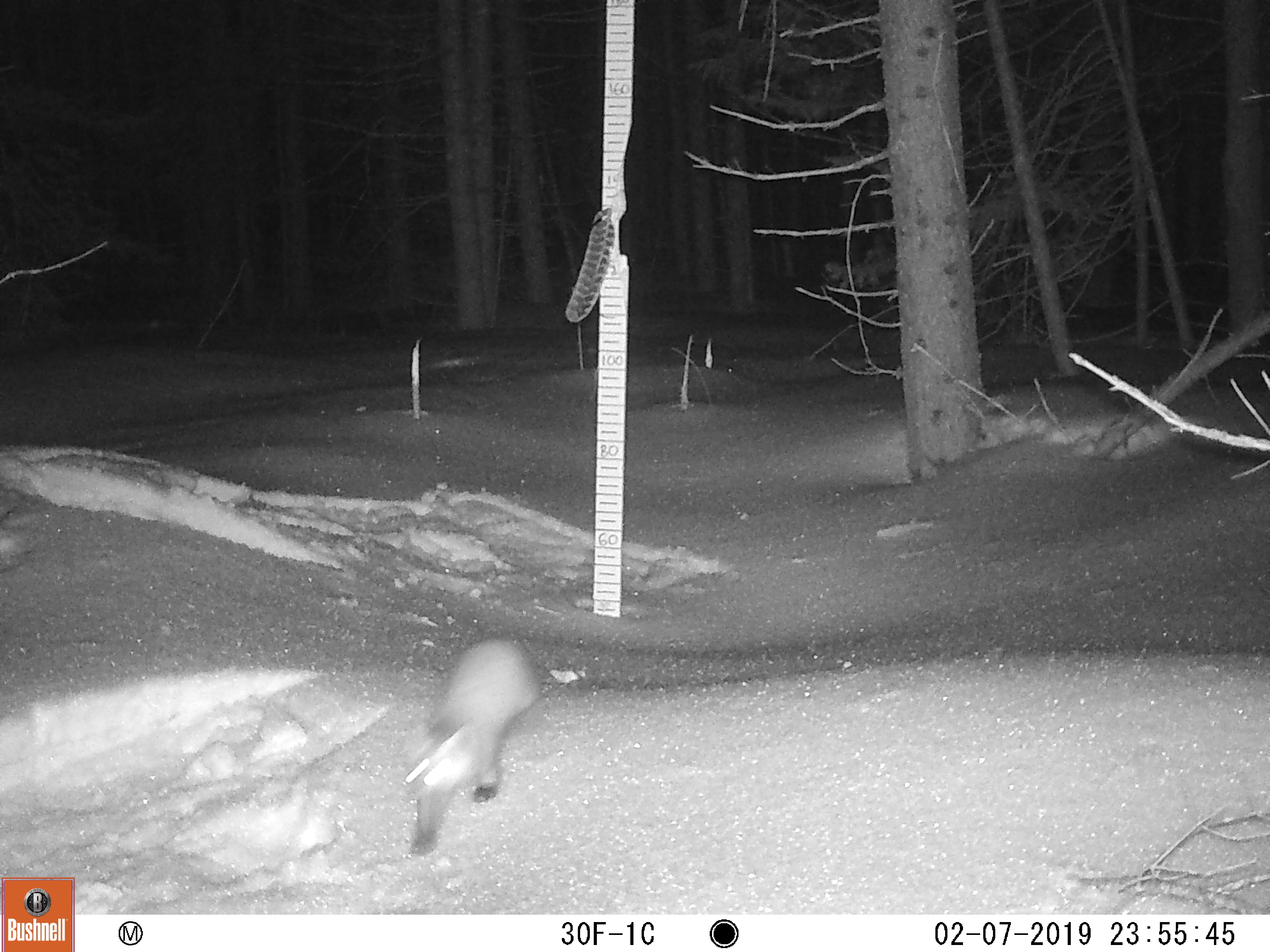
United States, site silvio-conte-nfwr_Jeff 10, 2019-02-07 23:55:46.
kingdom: Animalia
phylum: Chordata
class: Mammalia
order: Carnivora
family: Mustelidae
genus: Martes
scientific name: Martes americana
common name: american marten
American marten (Martes americana).